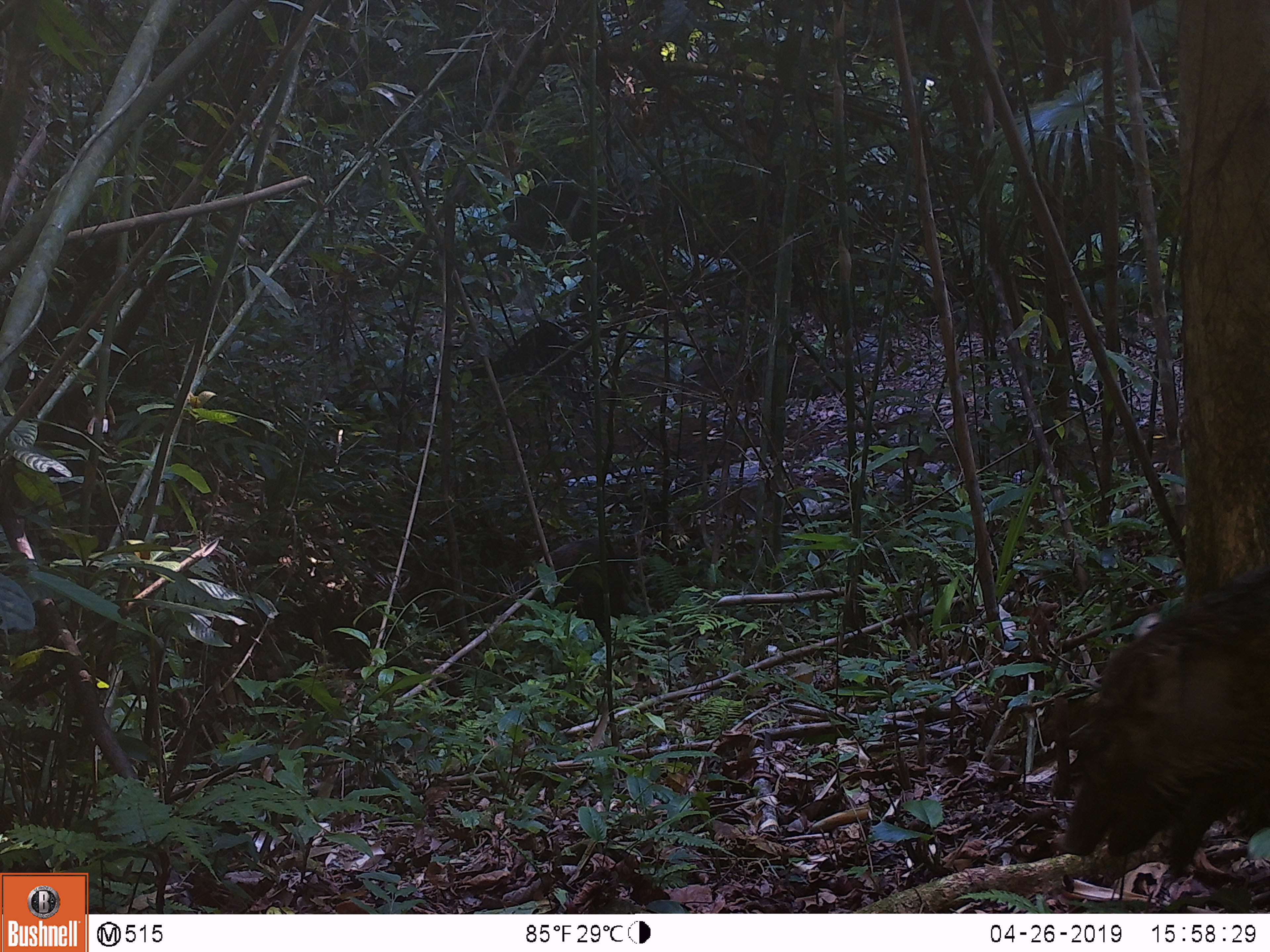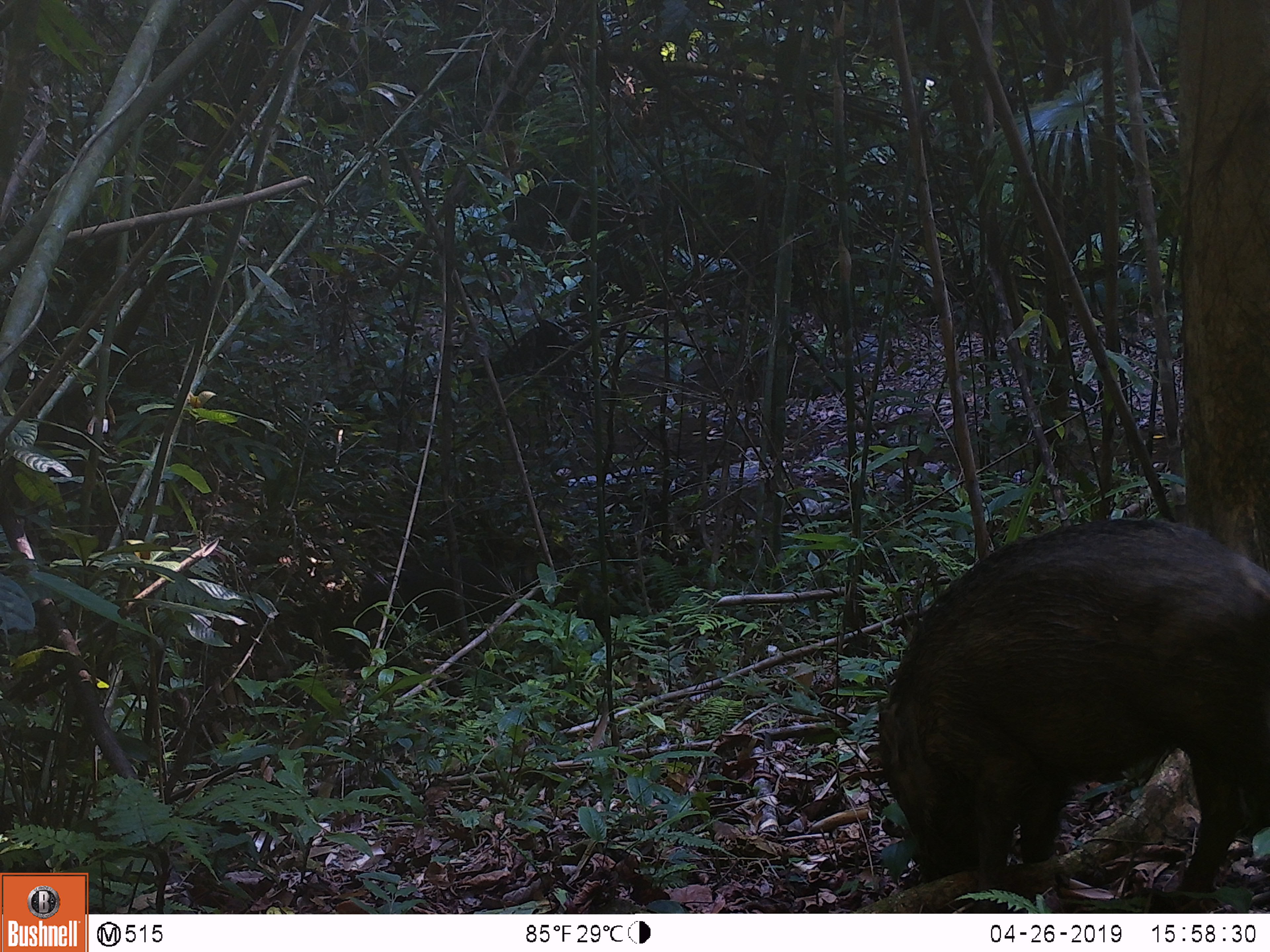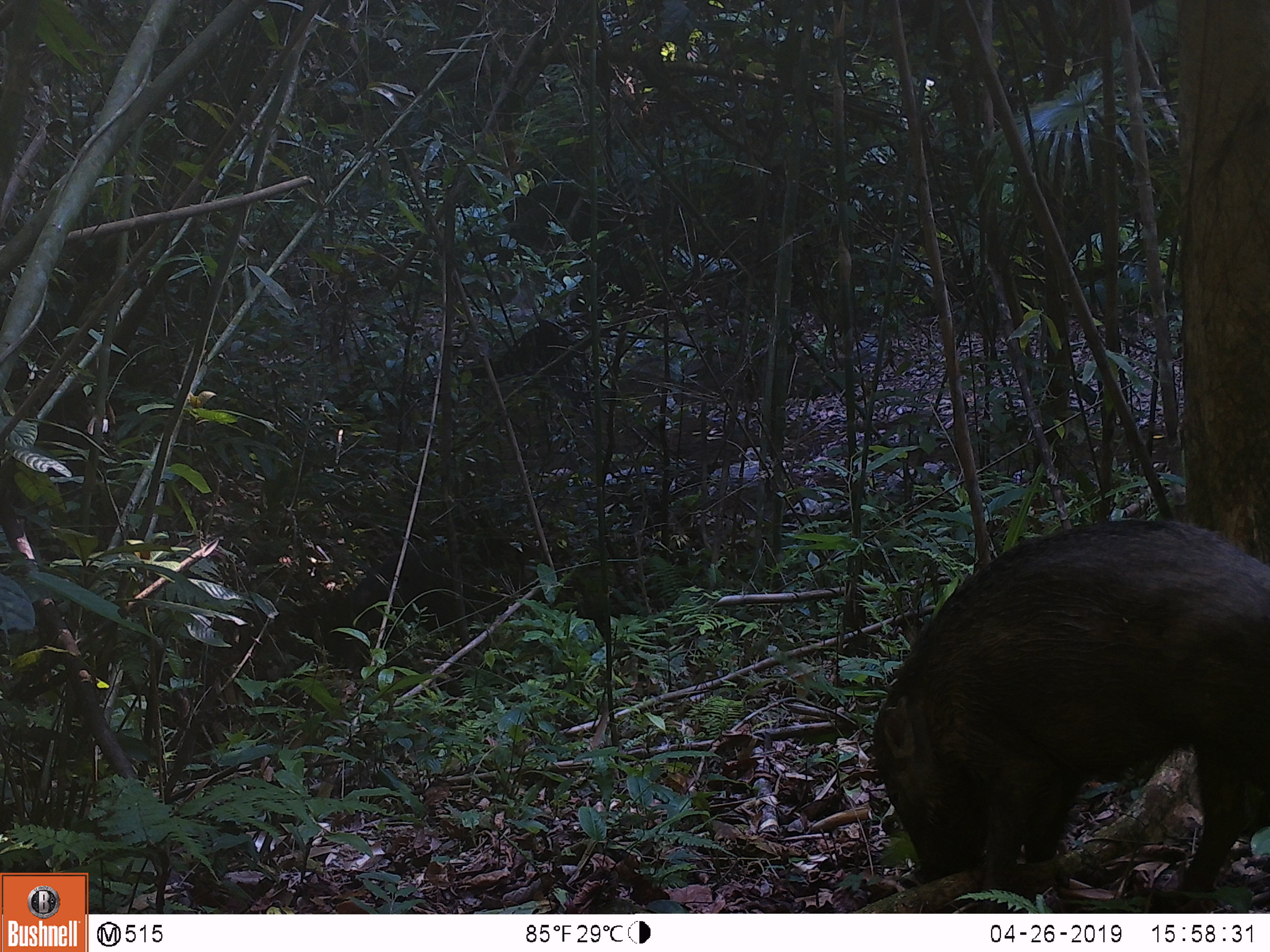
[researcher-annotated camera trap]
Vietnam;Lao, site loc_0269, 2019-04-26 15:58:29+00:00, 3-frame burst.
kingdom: Animalia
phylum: Chordata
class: Mammalia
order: Artiodactyla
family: Suidae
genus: Sus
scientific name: Sus scrofa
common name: eurasian wild pig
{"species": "eurasian wild pig (Sus scrofa)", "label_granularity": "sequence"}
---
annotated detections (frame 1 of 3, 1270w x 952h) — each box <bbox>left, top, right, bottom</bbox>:
eurasian wild pig: <bbox>1057, 558, 1268, 873</bbox>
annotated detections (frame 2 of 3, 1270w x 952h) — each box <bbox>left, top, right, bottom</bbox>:
eurasian wild pig: <bbox>873, 517, 1270, 912</bbox>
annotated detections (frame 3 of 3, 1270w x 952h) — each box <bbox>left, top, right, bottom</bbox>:
eurasian wild pig: <bbox>870, 519, 1270, 914</bbox>